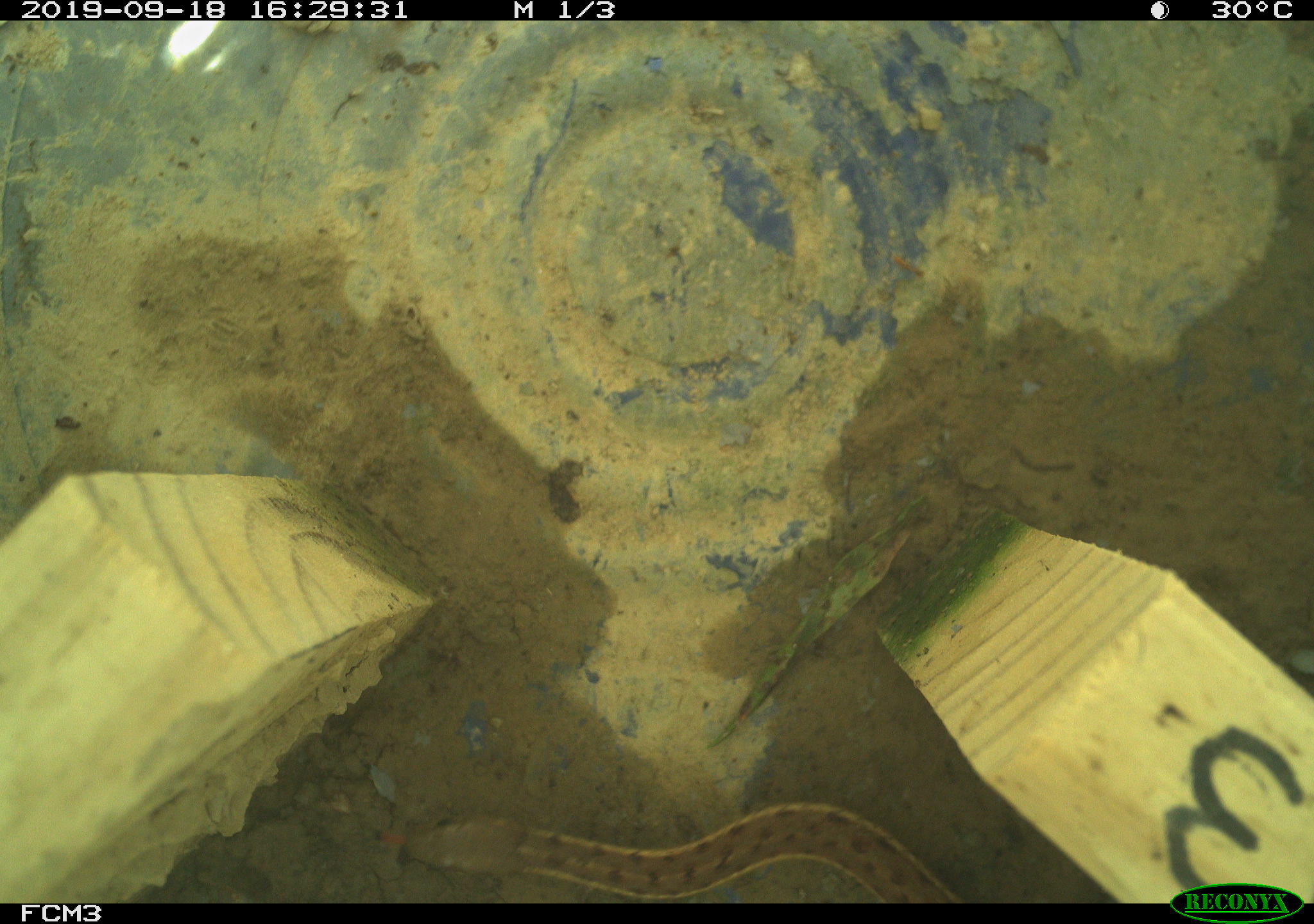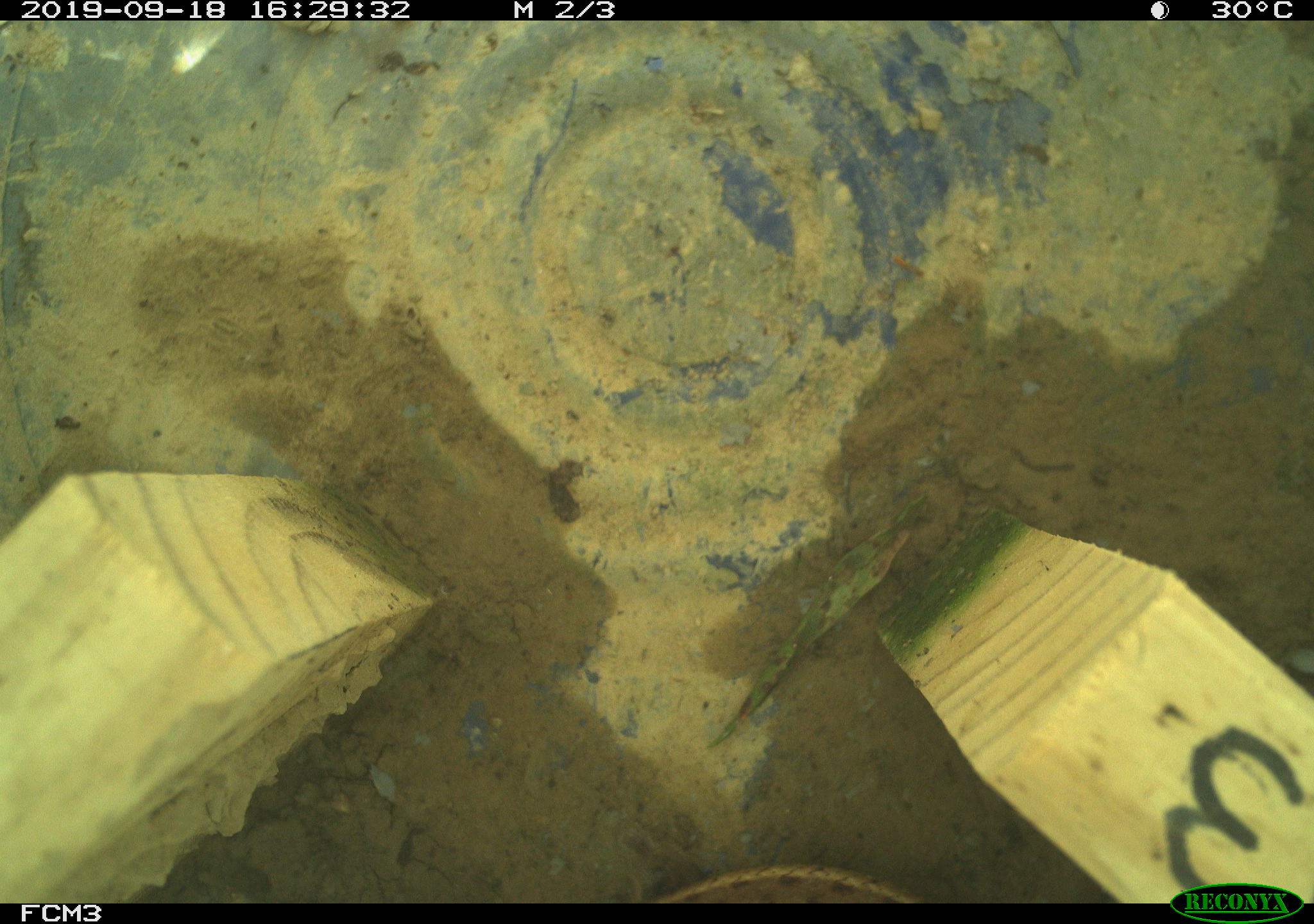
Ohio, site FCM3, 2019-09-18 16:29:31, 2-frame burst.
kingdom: Animalia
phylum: Chordata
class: Reptilia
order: Squamata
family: Colubridae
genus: Thamnophis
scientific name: Thamnophis sirtalis sirtalis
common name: eastern gartersnake